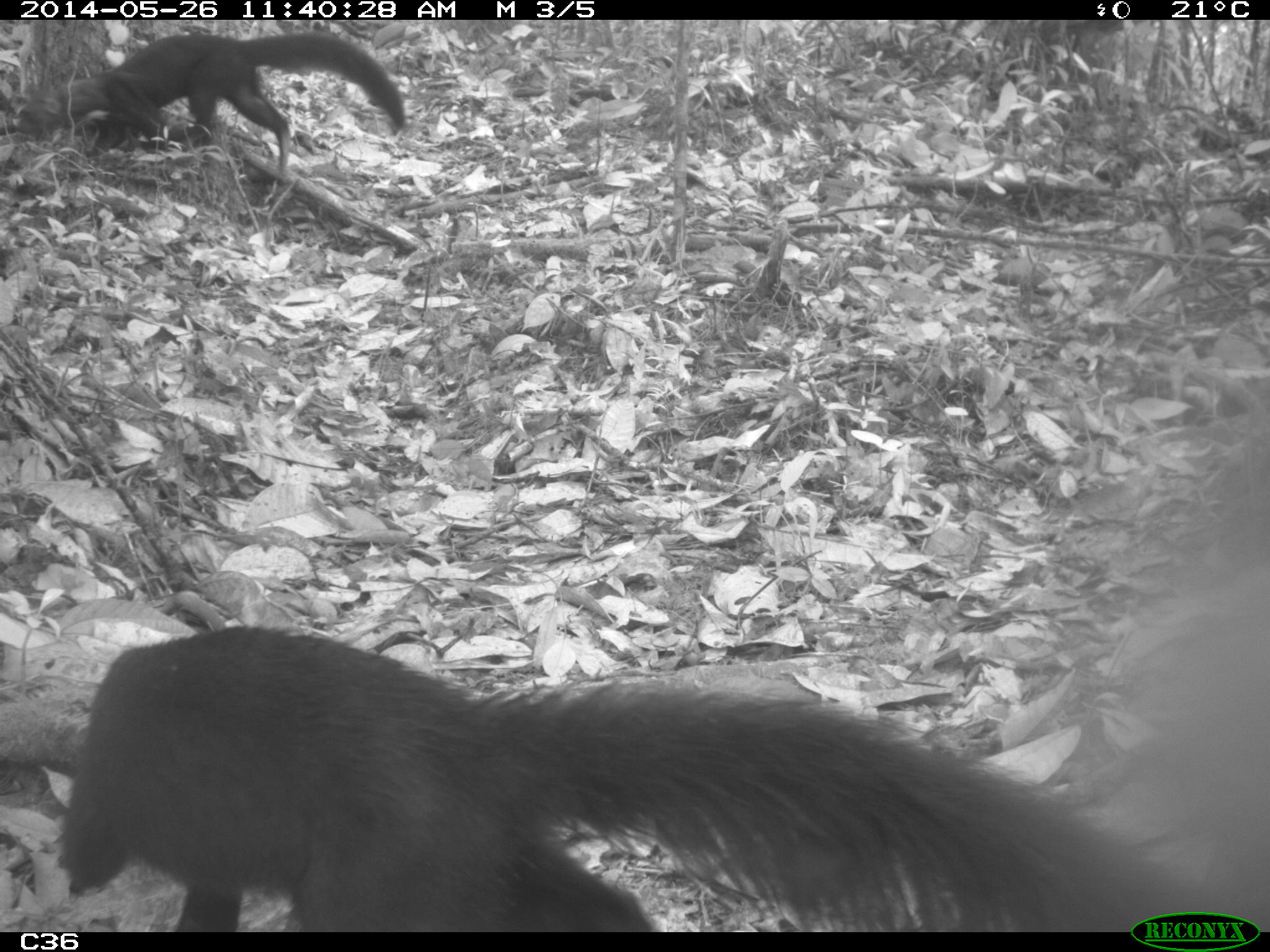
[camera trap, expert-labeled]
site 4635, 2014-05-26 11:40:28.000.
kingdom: Animalia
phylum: Chordata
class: Mammalia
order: Carnivora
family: Mustelidae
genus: Eira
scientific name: Eira barbara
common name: tayra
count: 2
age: adult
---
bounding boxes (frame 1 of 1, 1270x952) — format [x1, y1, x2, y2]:
eira barbara: [54, 620, 1236, 929]; [9, 27, 406, 176]